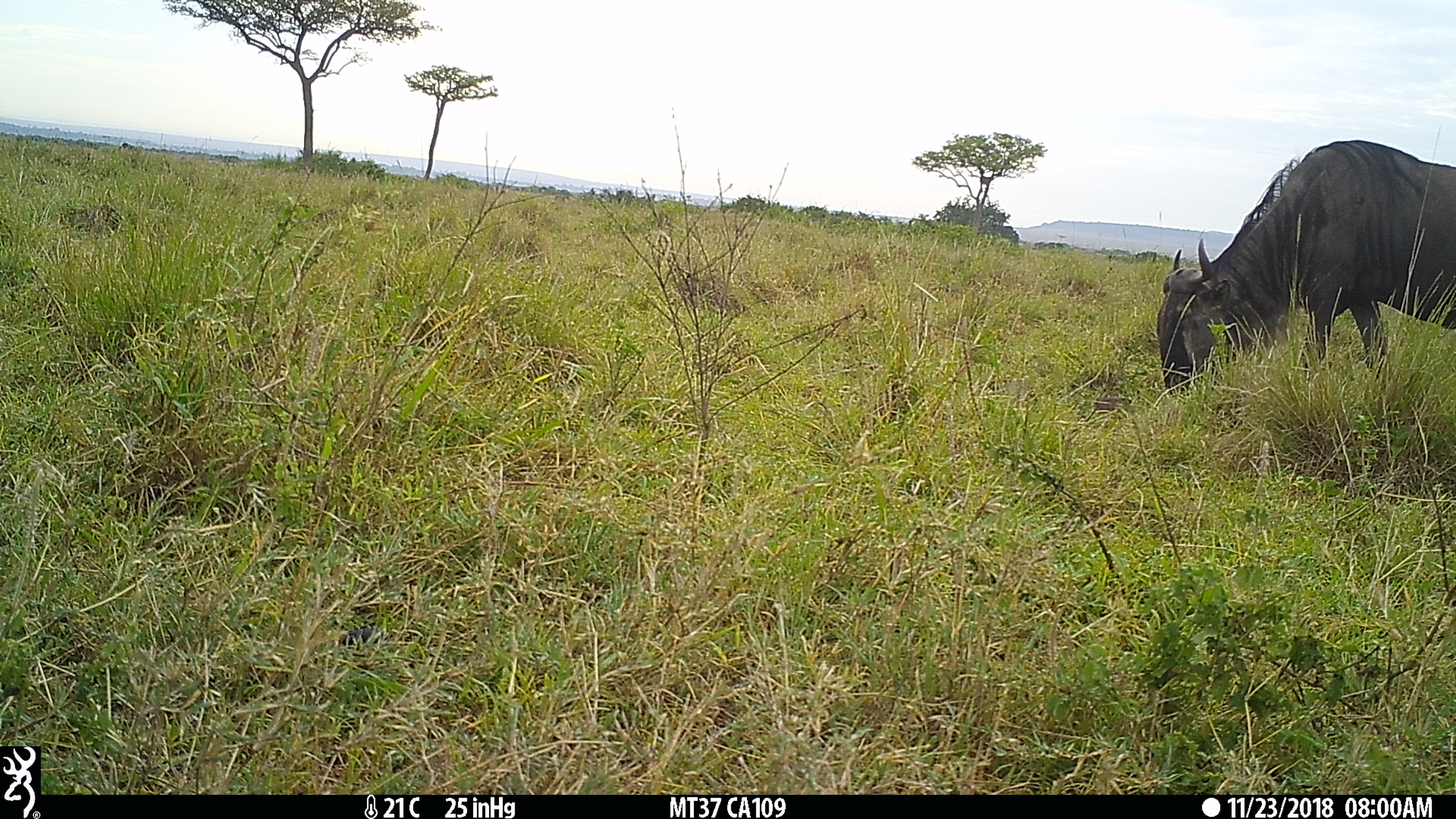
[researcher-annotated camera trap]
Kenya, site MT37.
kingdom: Animalia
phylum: Chordata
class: Mammalia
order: Artiodactyla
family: Bovidae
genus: Connochaetes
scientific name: Connochaetes taurinus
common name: blue wildebeest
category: wildebeest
Wildebeest (blue wildebeest) (Connochaetes taurinus).